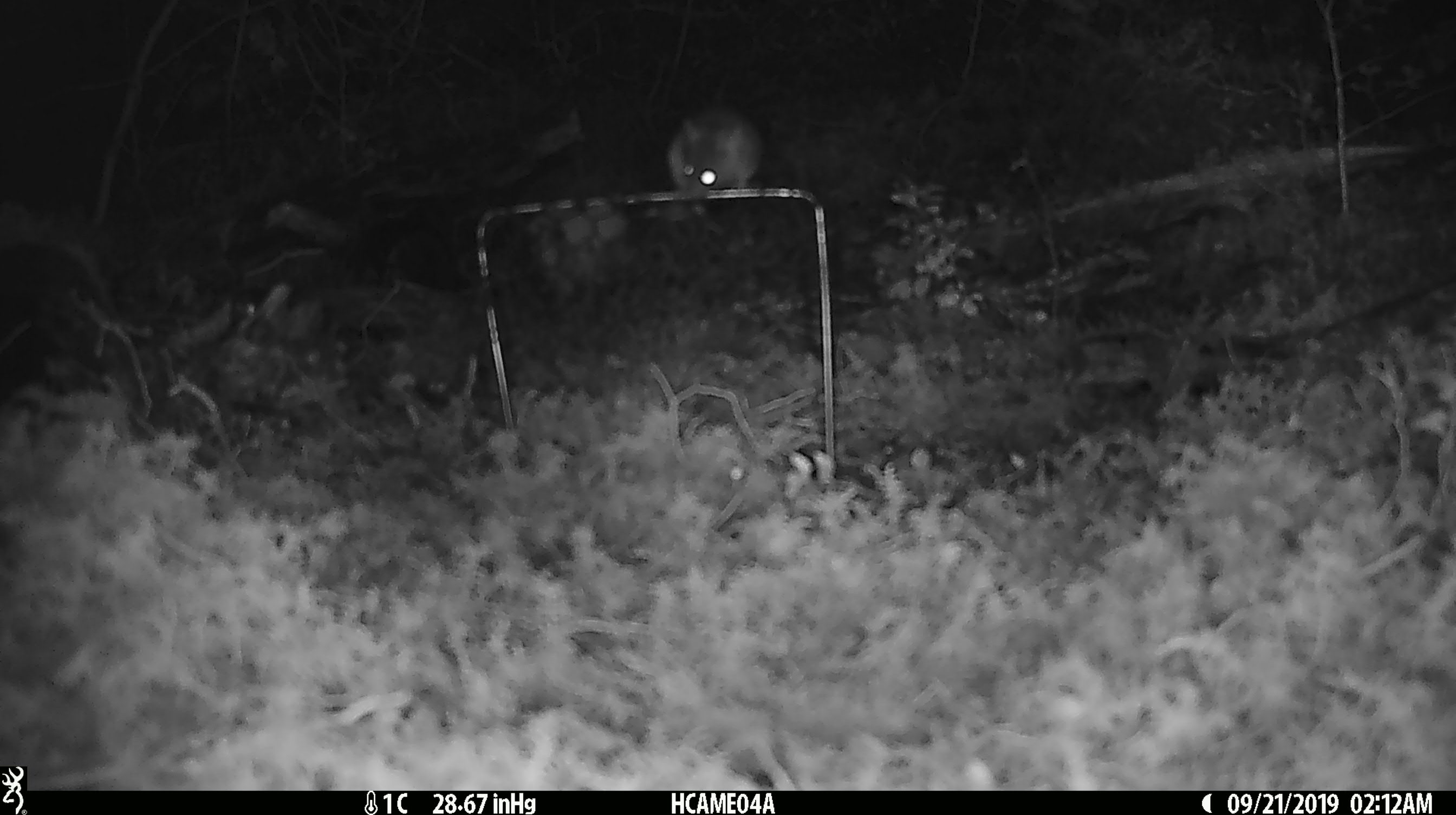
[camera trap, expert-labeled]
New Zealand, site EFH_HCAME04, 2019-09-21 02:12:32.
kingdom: Animalia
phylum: Chordata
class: Mammalia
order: Rodentia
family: Muridae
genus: Mus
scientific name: Mus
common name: mouse